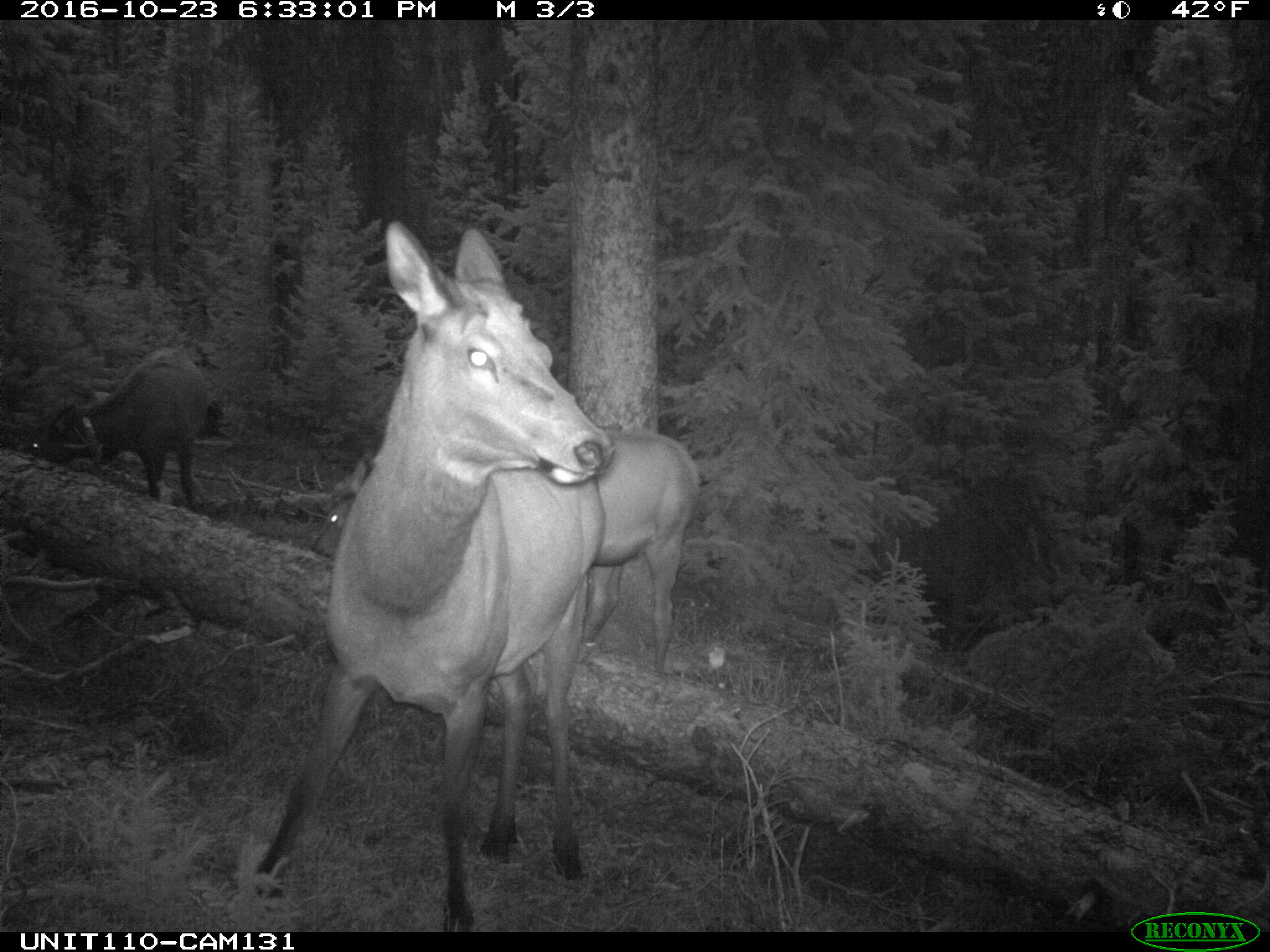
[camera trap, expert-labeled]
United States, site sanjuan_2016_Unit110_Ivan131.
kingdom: Animalia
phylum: Chordata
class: Mammalia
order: Artiodactyla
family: Cervidae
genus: Cervus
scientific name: Cervus elaphus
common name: red deer